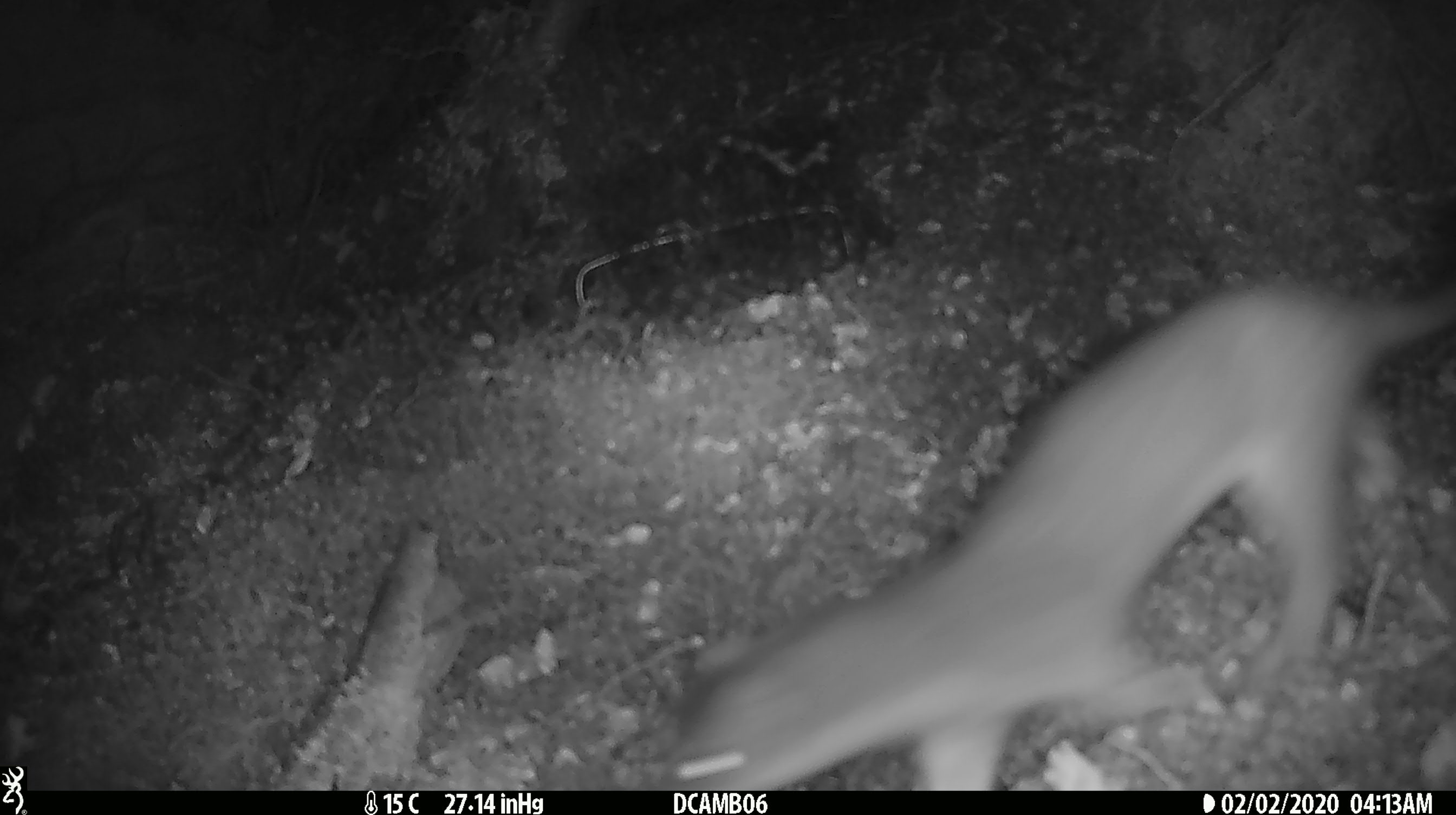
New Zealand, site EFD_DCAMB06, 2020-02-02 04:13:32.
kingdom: Animalia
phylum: Chordata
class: Mammalia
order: Carnivora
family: Mustelidae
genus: Mustela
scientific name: Mustela erminea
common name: stoat